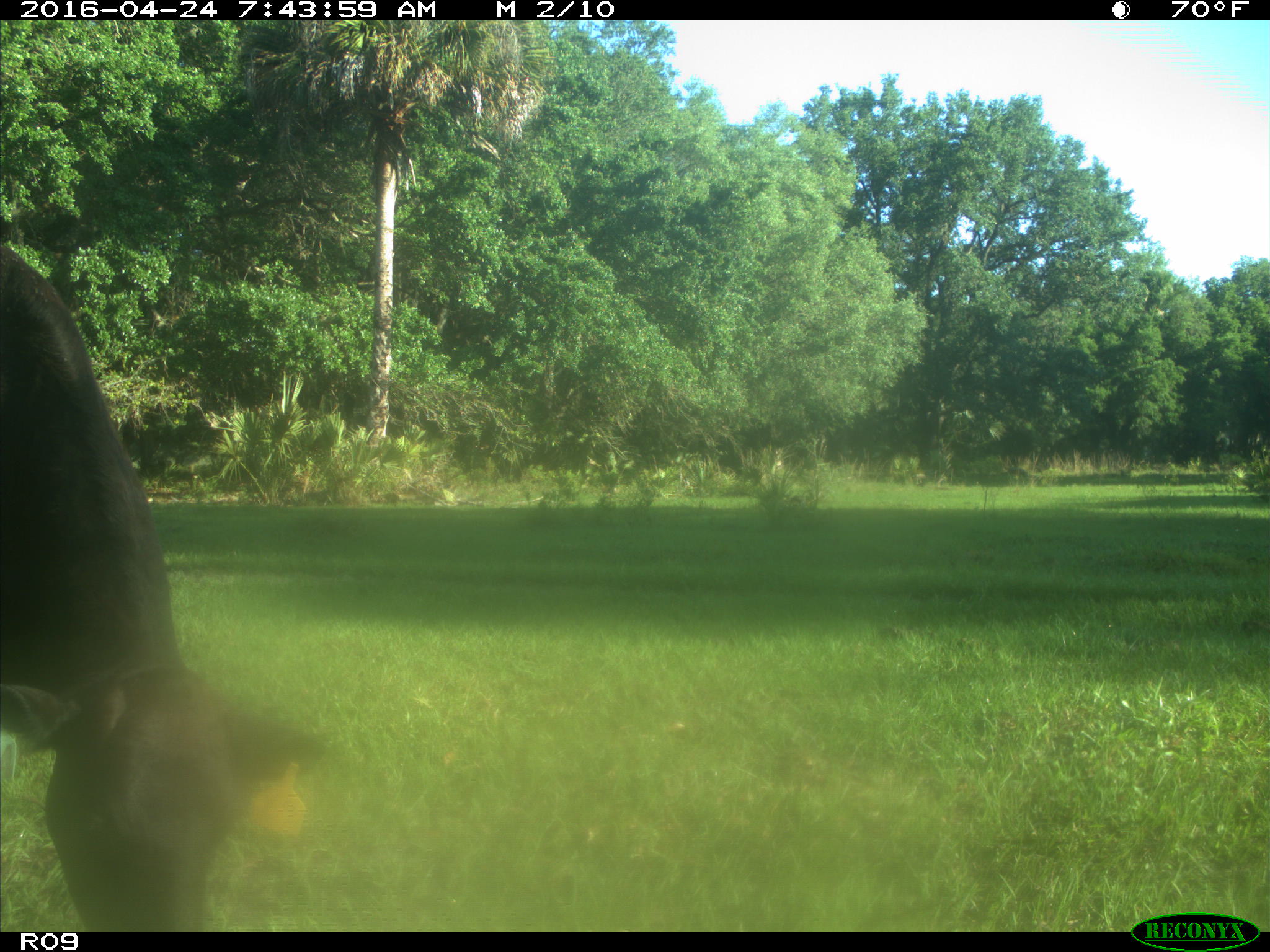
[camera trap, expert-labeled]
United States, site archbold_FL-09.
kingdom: Animalia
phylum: Chordata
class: Mammalia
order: Artiodactyla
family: Bovidae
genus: Bos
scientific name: Bos taurus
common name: domestic cow